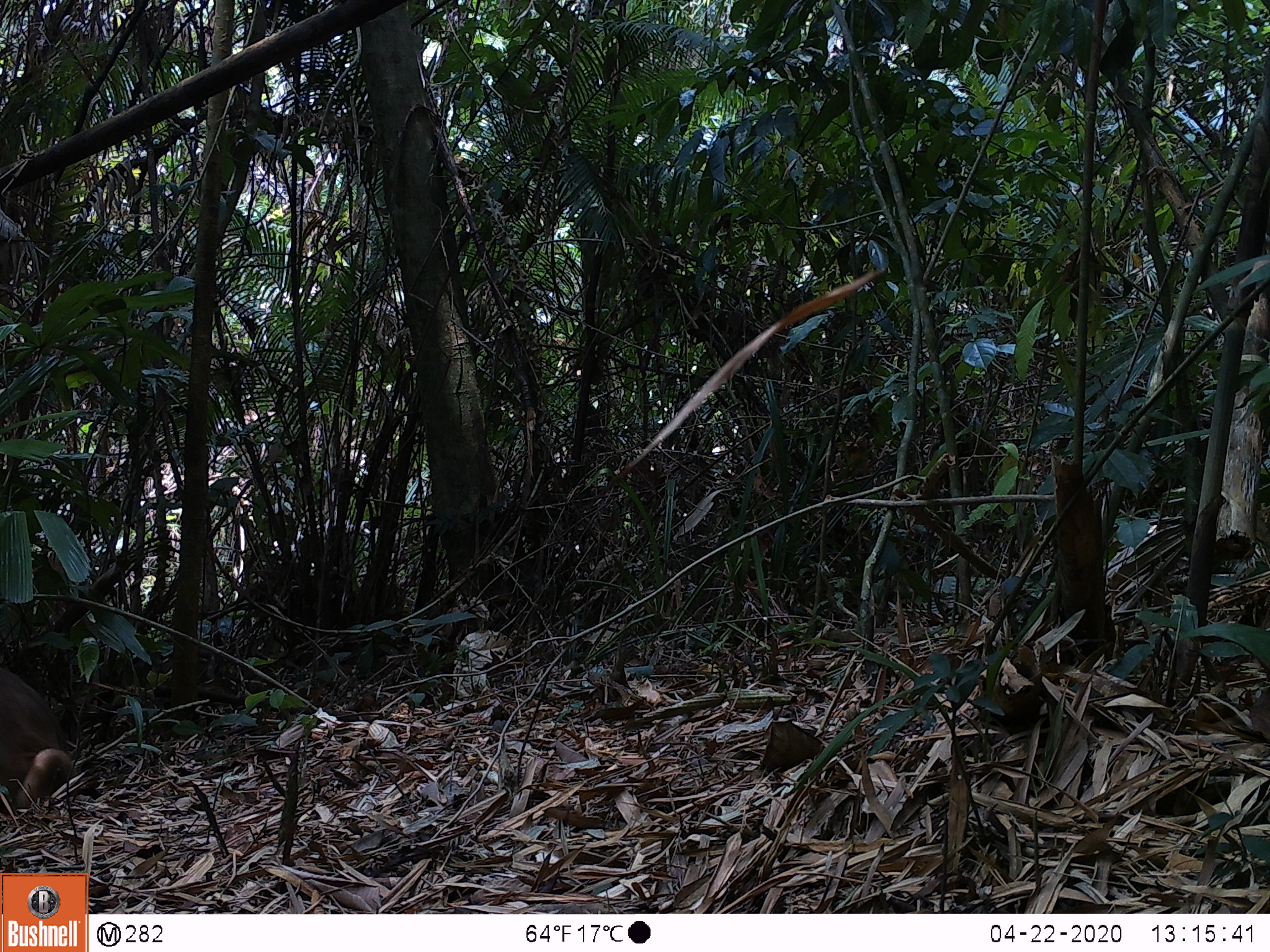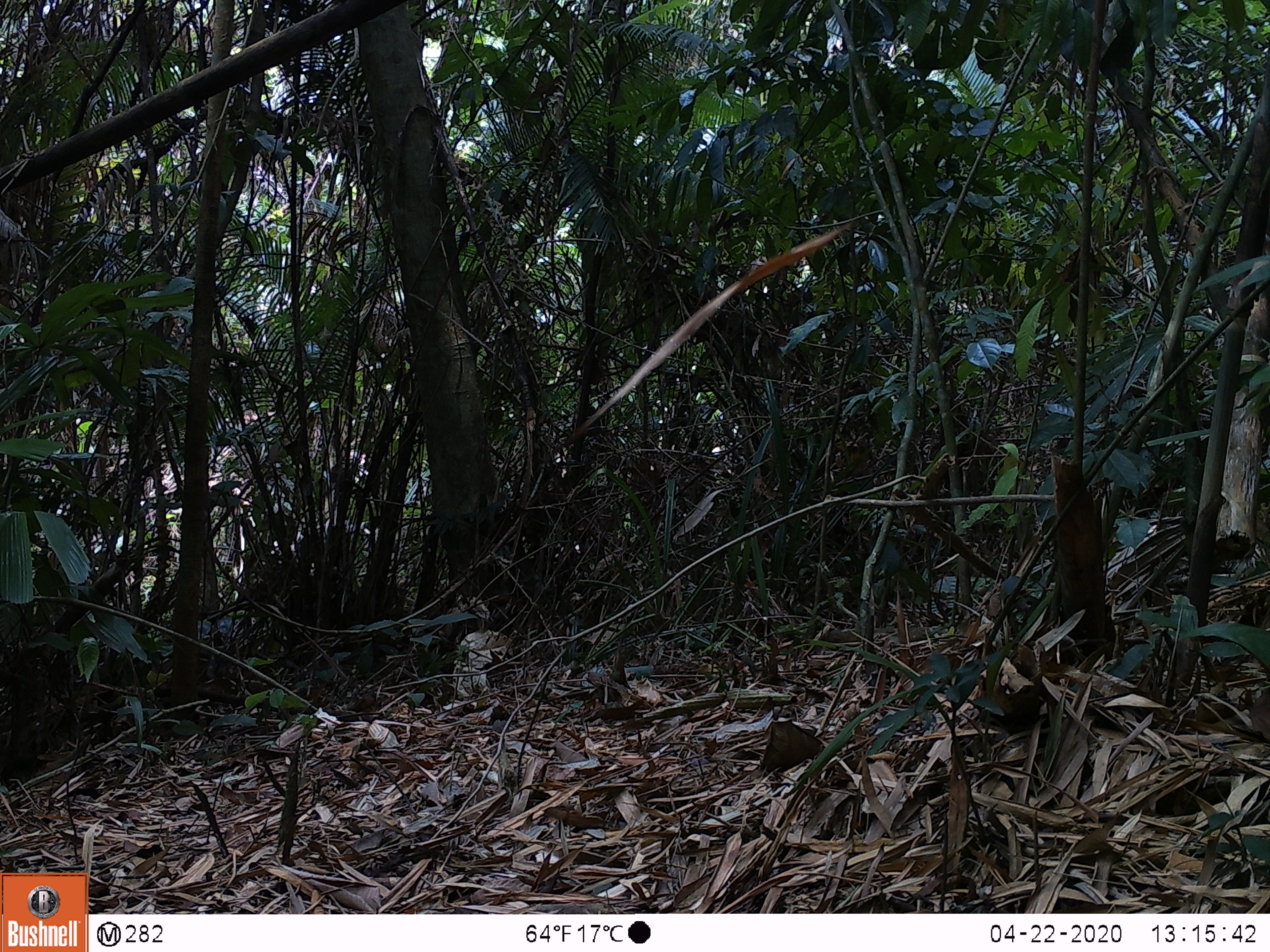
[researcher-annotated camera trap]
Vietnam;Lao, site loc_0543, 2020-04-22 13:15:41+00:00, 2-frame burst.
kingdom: Animalia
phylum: Chordata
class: Mammalia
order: Primates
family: Cercopithecidae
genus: Macaca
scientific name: Macaca arctoides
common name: stump-tailed macaque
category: stump tailed macaque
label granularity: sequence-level